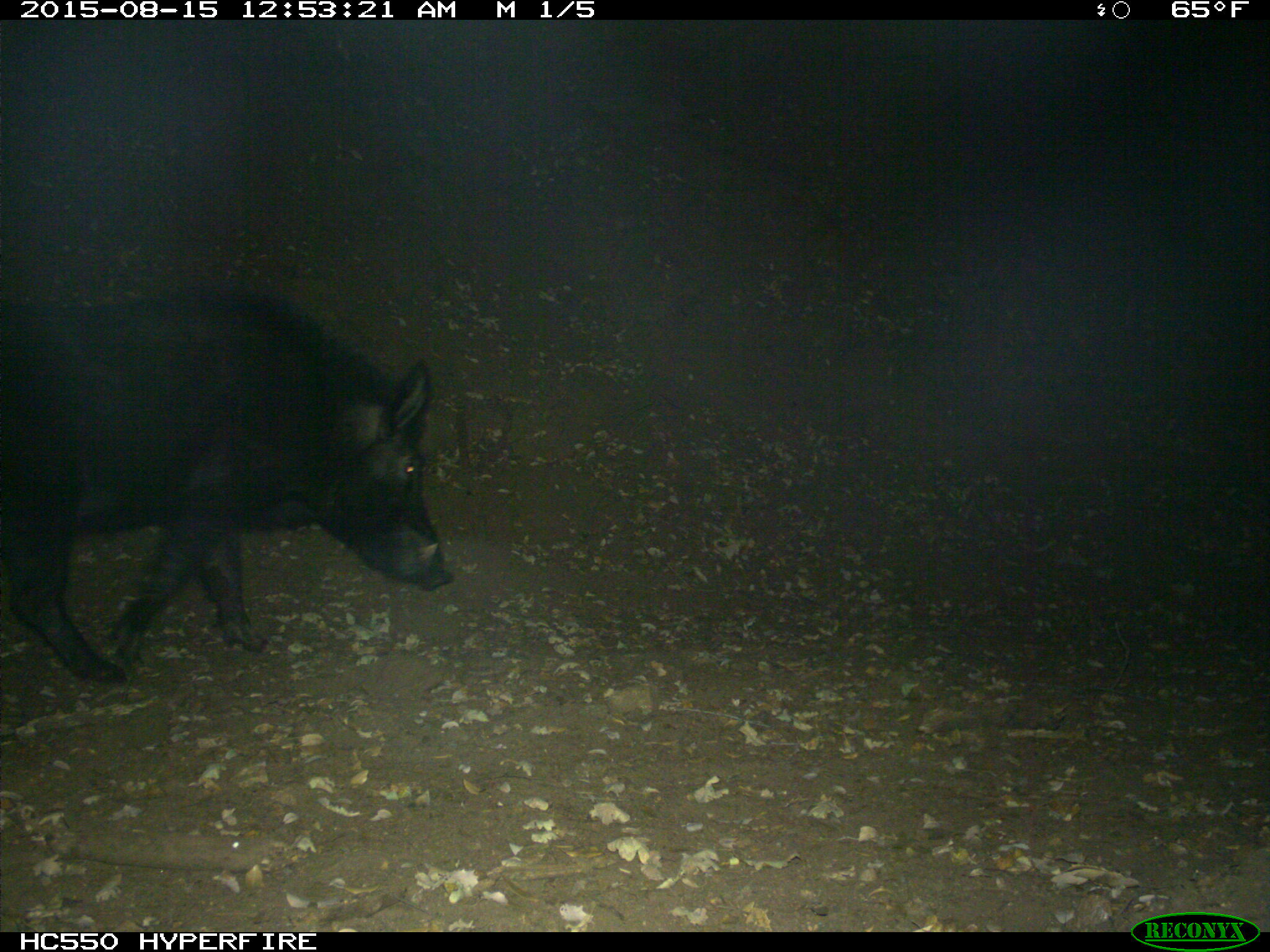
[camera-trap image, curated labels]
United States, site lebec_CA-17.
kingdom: Animalia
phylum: Chordata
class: Mammalia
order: Artiodactyla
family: Suidae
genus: Sus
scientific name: Sus scrofa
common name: wild boar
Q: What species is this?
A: Sus scrofa (wild boar).